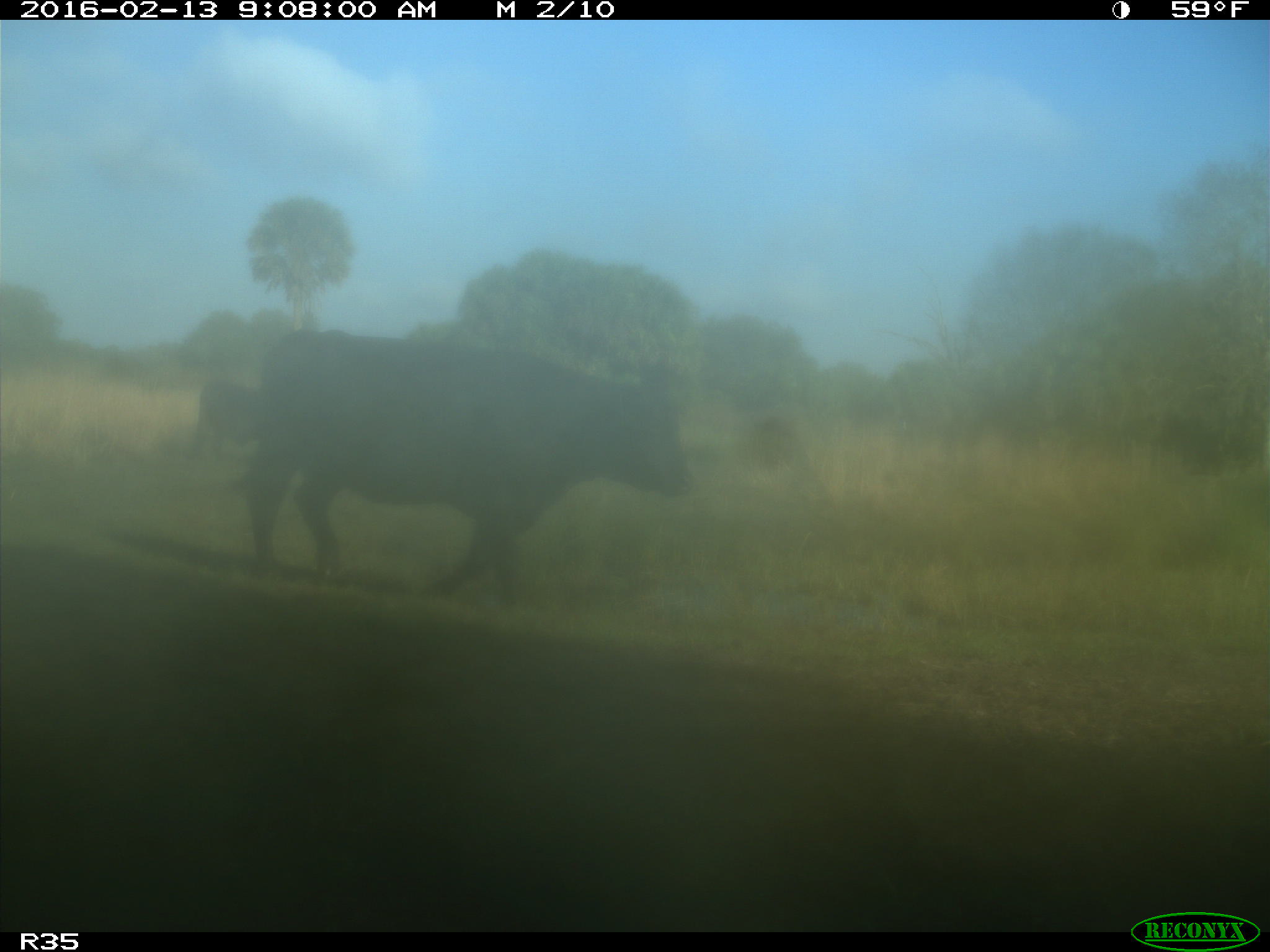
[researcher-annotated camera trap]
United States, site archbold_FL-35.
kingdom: Animalia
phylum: Chordata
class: Mammalia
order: Artiodactyla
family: Bovidae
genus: Bos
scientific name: Bos taurus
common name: domestic cow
Bos taurus (domestic cow).